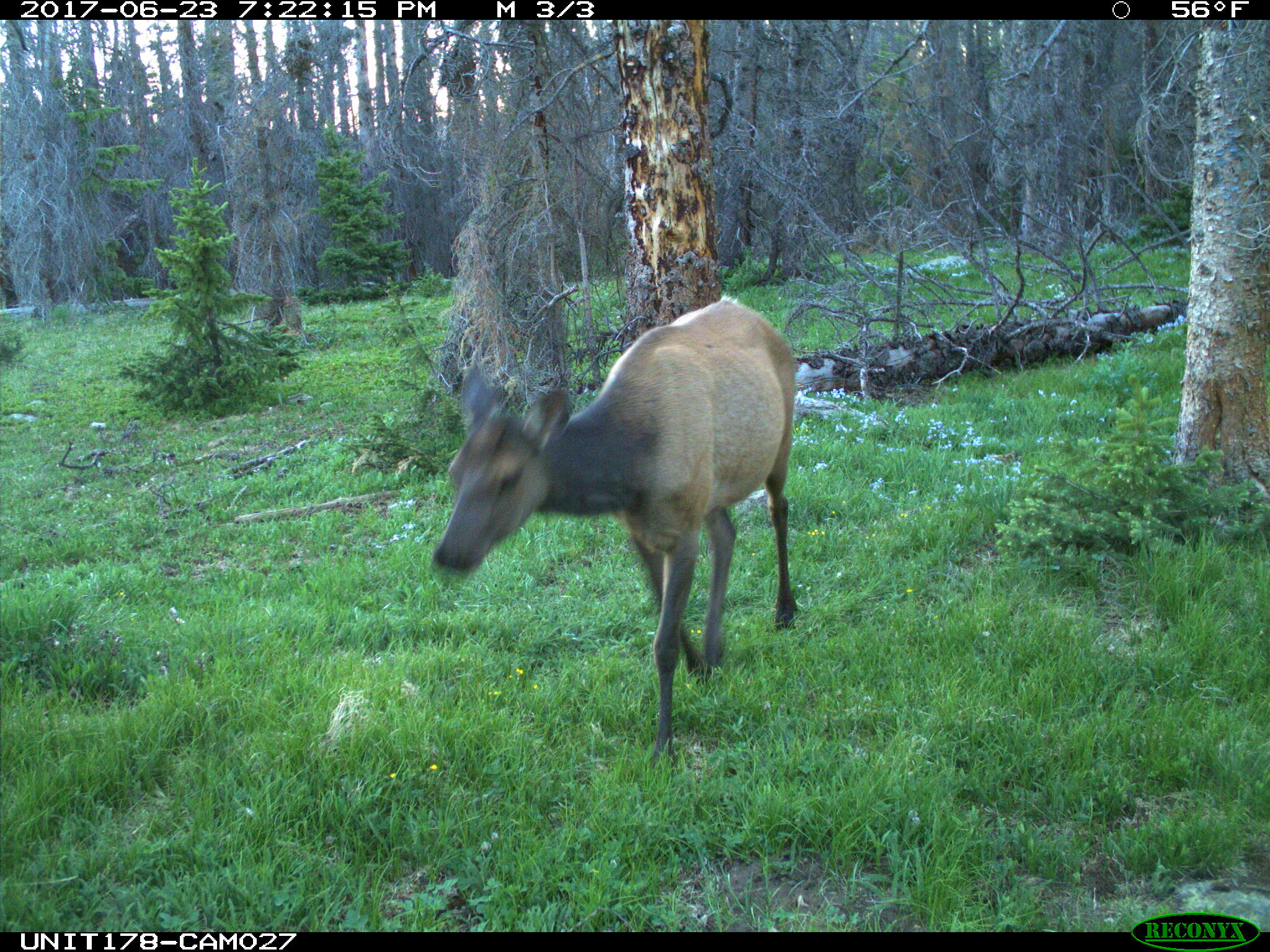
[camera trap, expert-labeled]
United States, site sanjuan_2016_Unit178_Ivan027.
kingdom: Animalia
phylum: Chordata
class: Mammalia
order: Artiodactyla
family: Cervidae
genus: Cervus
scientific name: Cervus elaphus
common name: red deer